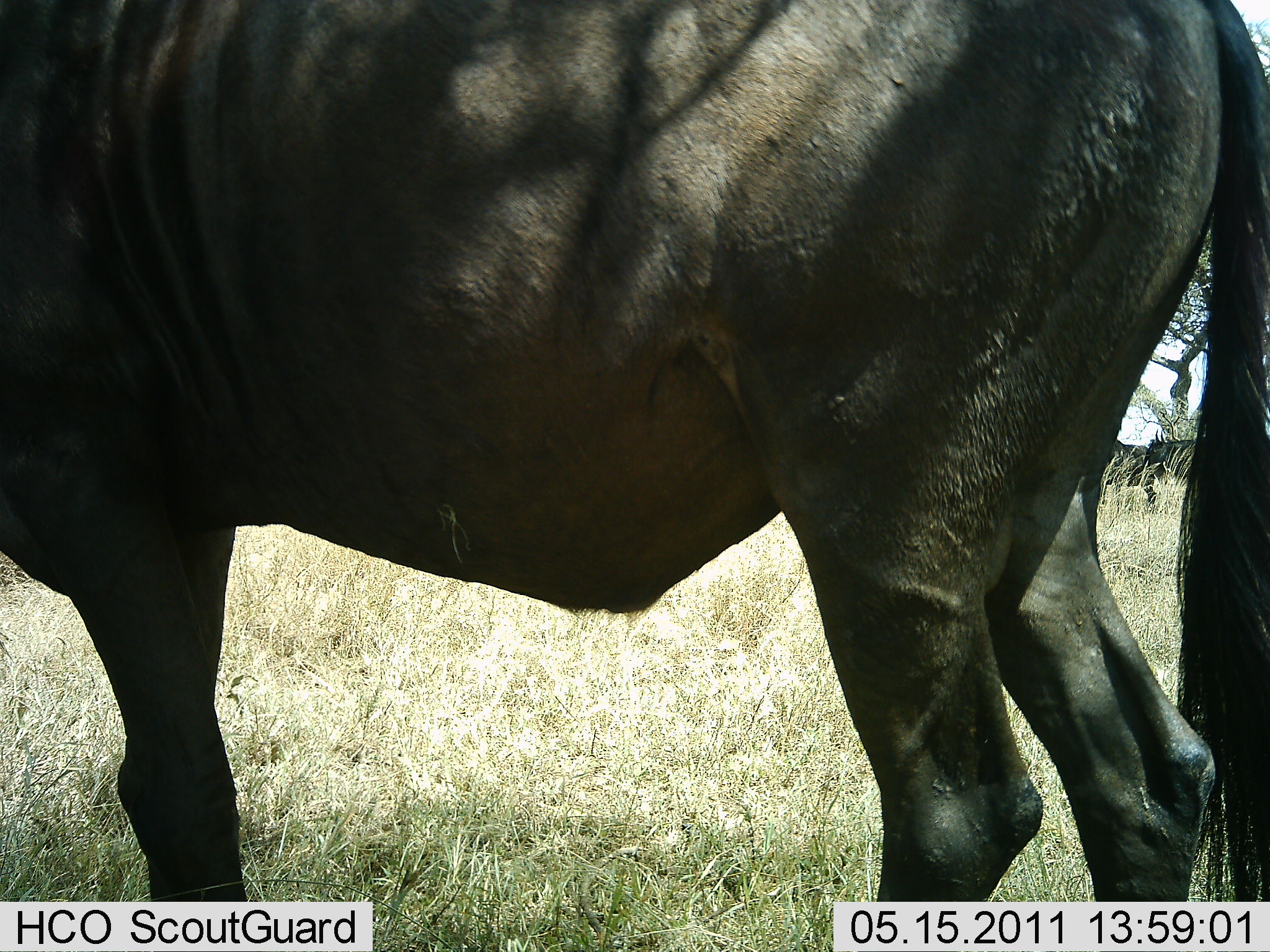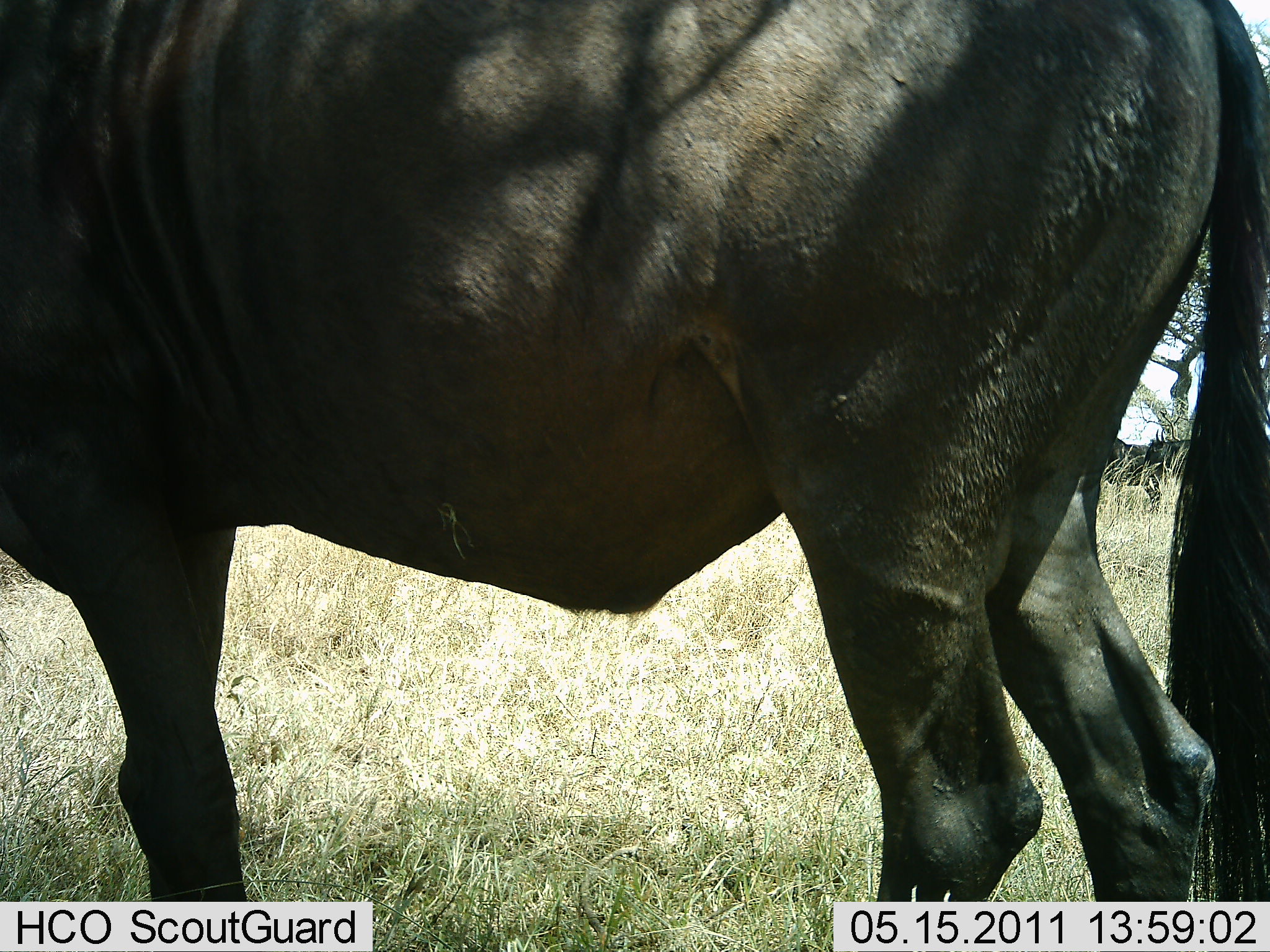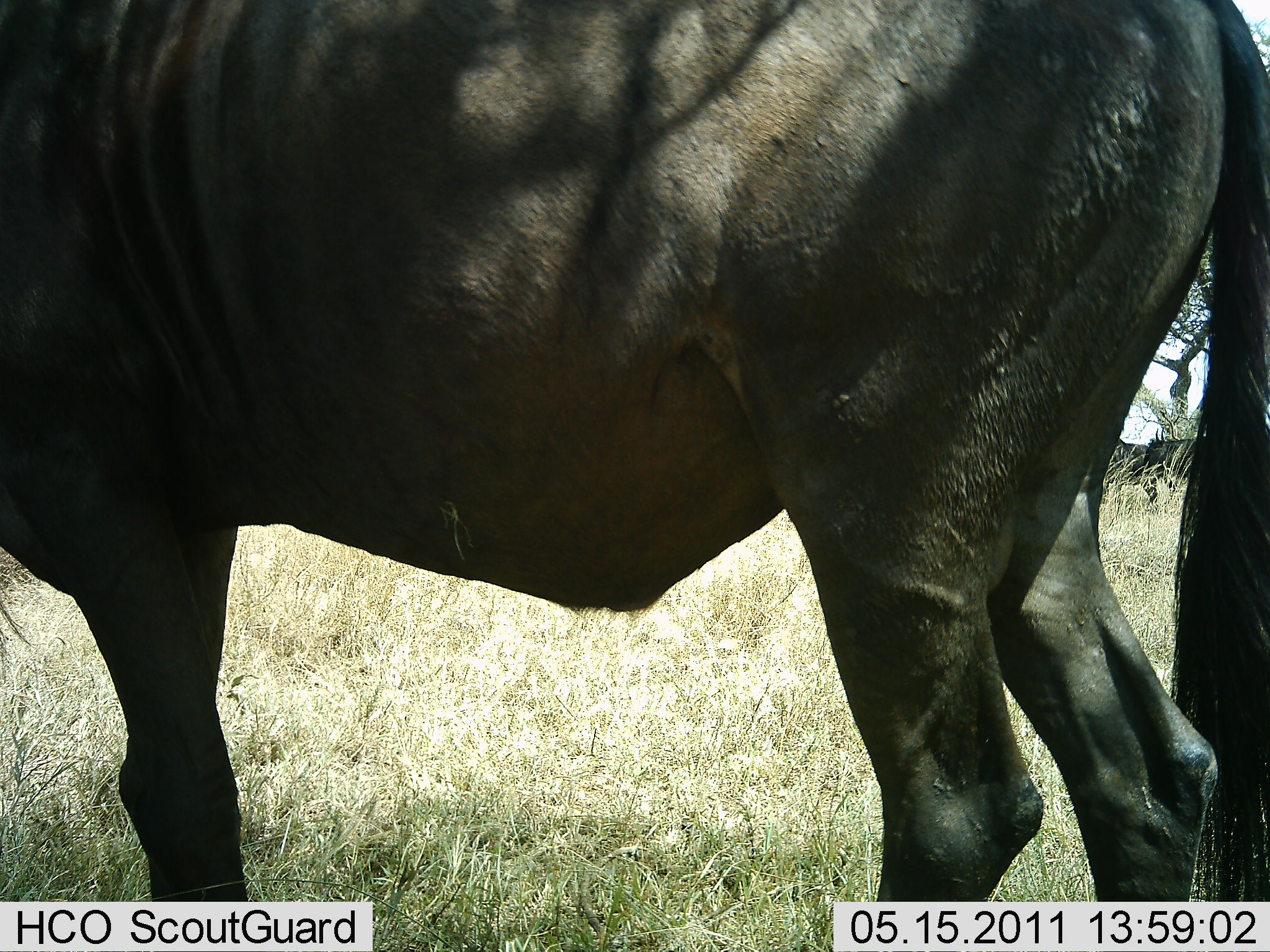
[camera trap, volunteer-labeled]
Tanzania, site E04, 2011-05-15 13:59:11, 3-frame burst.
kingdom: Animalia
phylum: Chordata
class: Mammalia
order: Artiodactyla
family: Bovidae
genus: Connochaetes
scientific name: Connochaetes taurinus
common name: blue wildebeest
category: wildebeest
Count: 1.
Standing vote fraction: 100%.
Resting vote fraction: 0%.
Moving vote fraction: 0%.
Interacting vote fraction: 0%.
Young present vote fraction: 0%.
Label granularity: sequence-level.